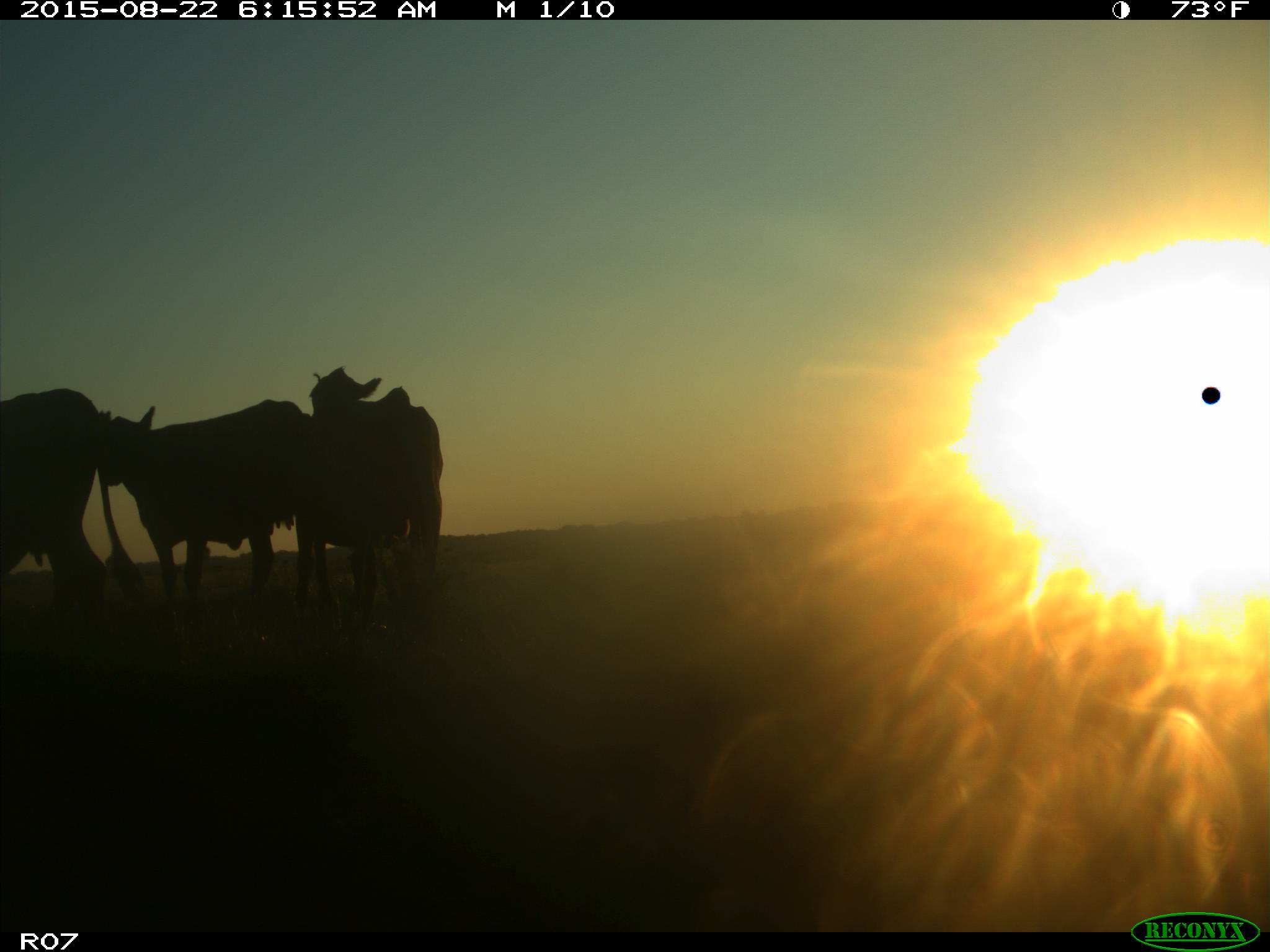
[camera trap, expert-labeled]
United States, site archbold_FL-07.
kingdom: Animalia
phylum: Chordata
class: Mammalia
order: Artiodactyla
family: Bovidae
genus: Bos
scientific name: Bos taurus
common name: domestic cow